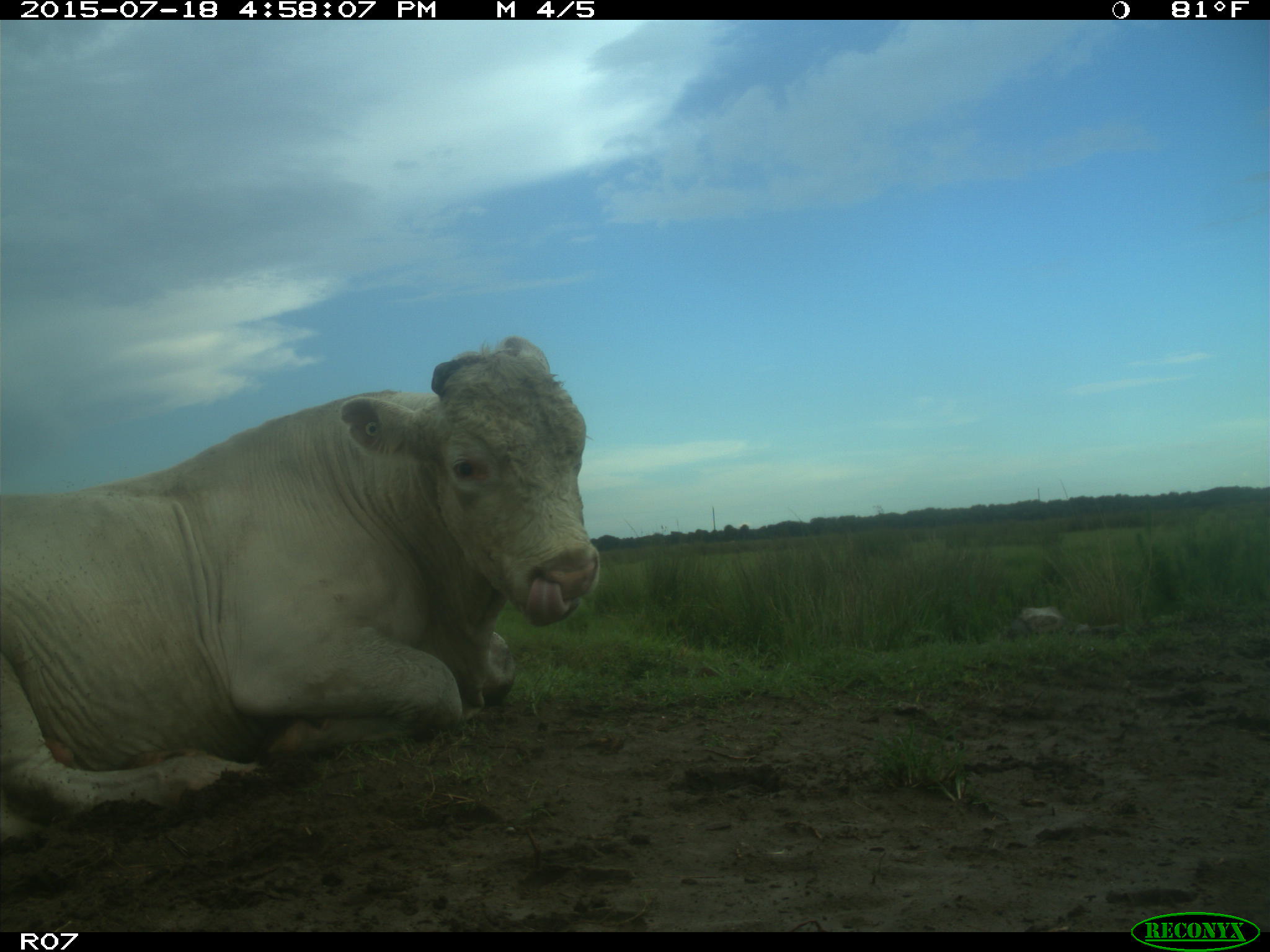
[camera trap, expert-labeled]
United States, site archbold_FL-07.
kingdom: Animalia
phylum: Chordata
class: Mammalia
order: Artiodactyla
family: Bovidae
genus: Bos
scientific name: Bos taurus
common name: domestic cow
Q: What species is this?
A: Bos taurus (domestic cow).